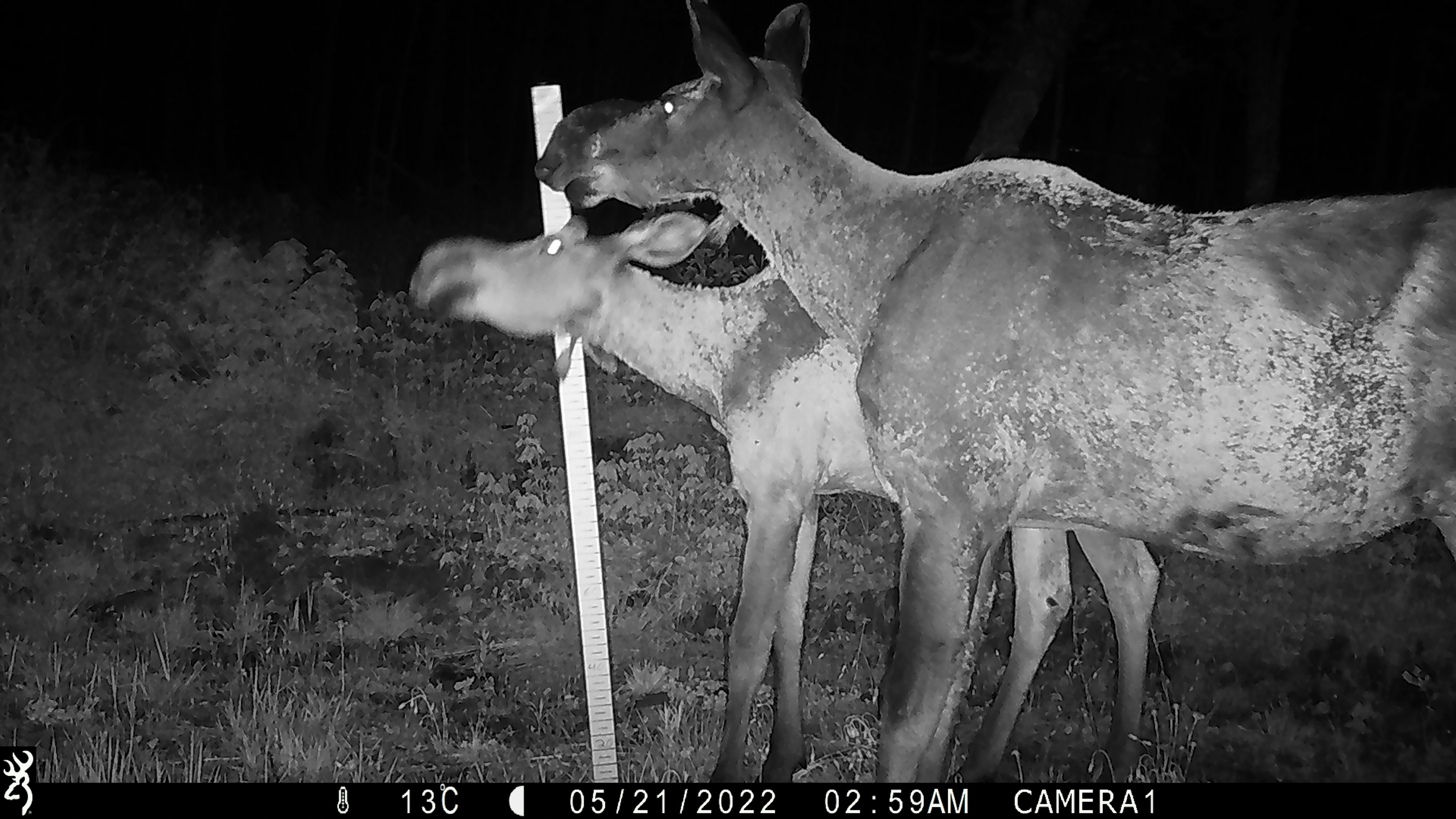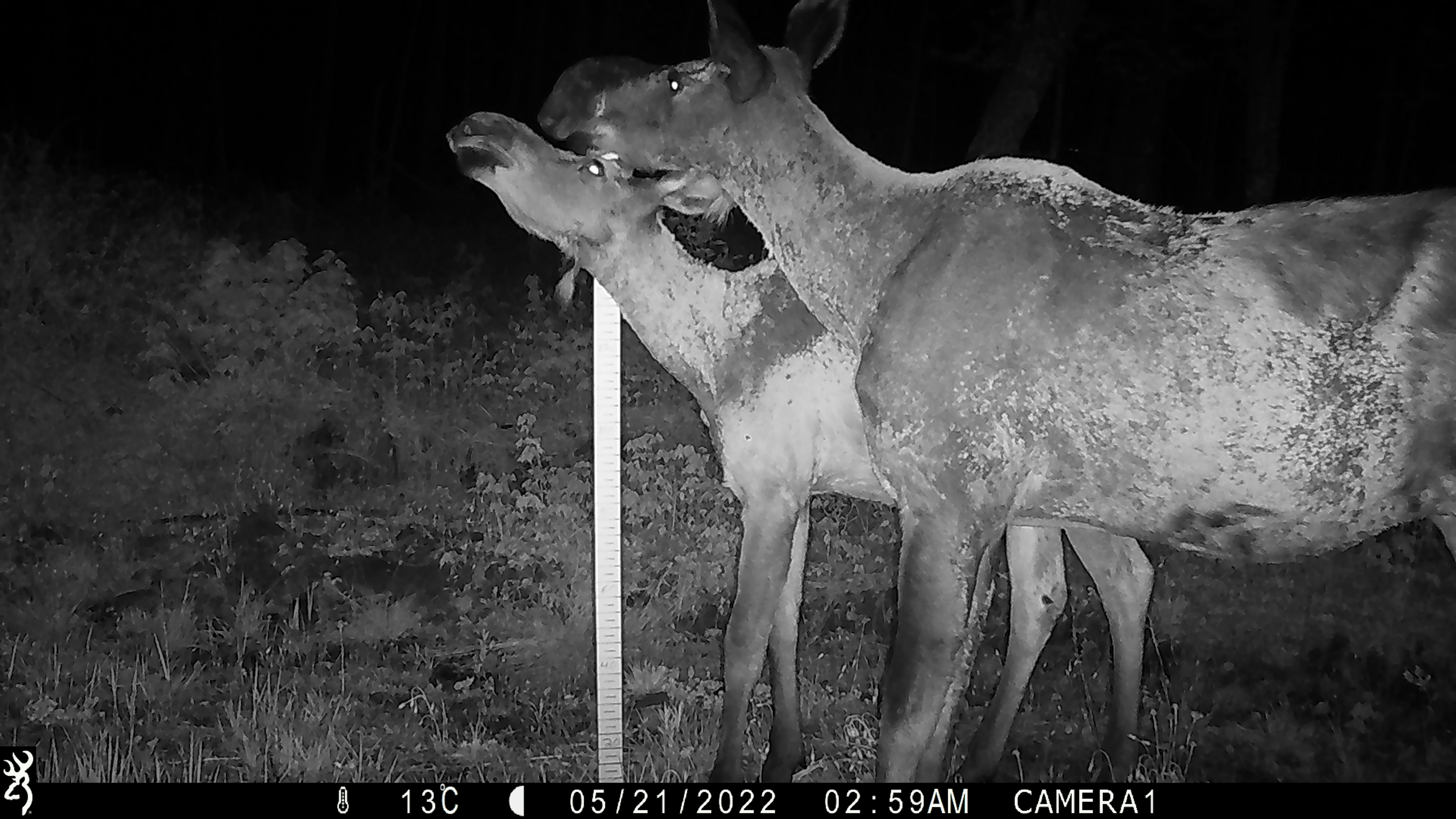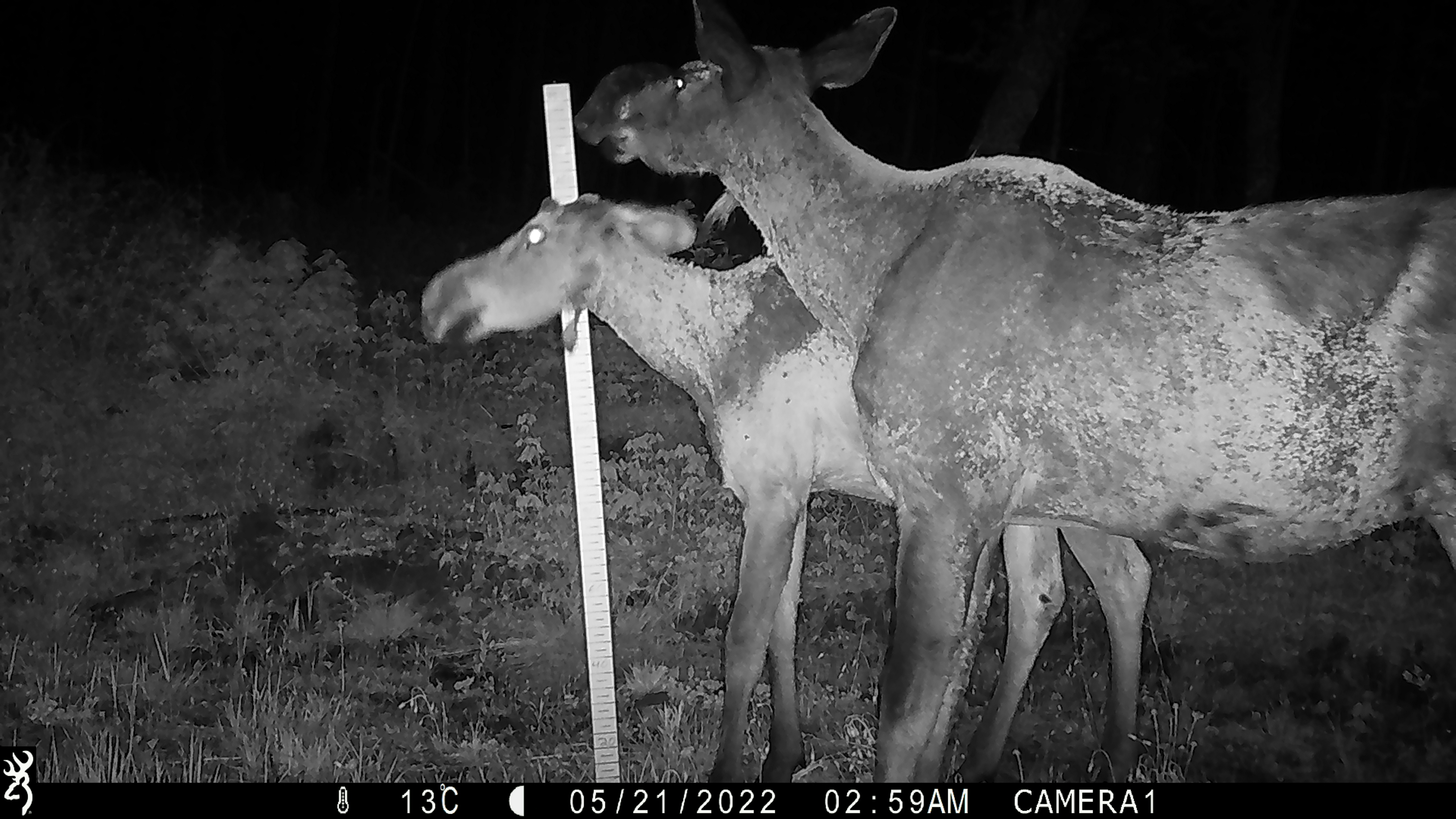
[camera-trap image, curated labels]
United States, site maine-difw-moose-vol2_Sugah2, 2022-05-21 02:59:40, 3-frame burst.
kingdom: Animalia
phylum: Chordata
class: Mammalia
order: Artiodactyla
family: Cervidae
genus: Alces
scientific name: Alces alces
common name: moose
Moose (Alces alces).